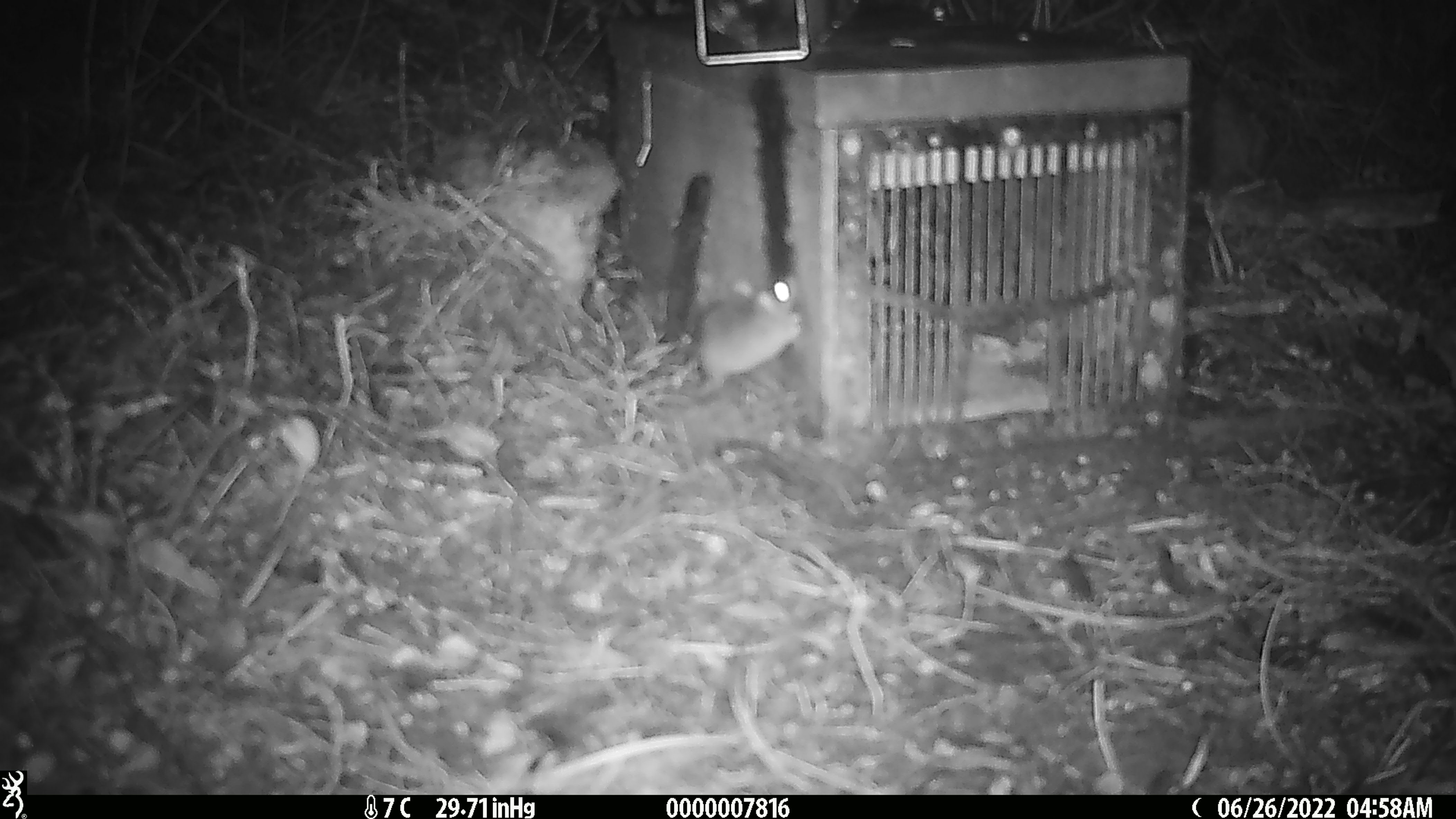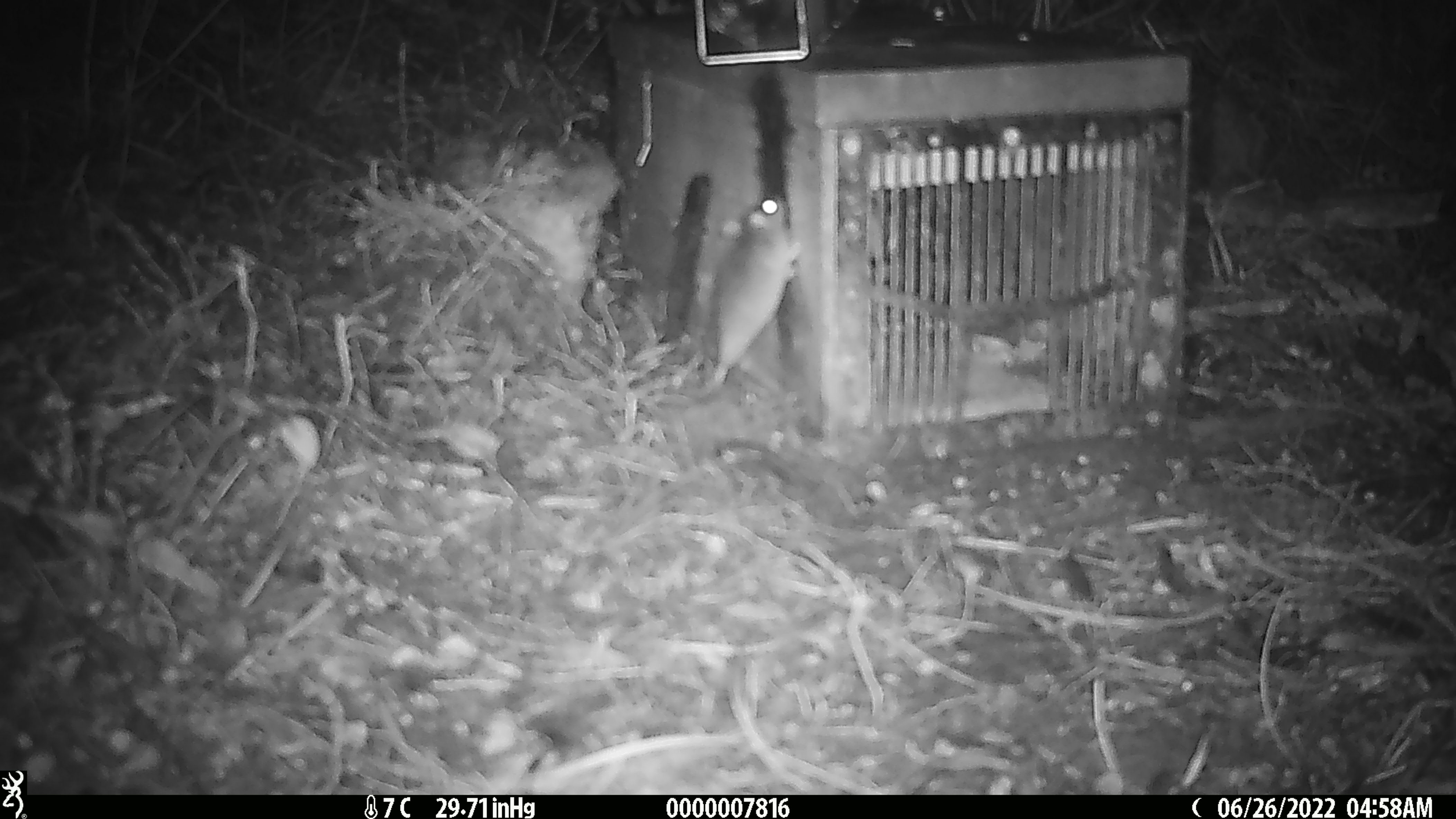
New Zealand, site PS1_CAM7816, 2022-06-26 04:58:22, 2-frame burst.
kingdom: Animalia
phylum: Chordata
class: Mammalia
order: Rodentia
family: Muridae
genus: Mus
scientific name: Mus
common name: mouse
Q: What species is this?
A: Mouse (Mus).